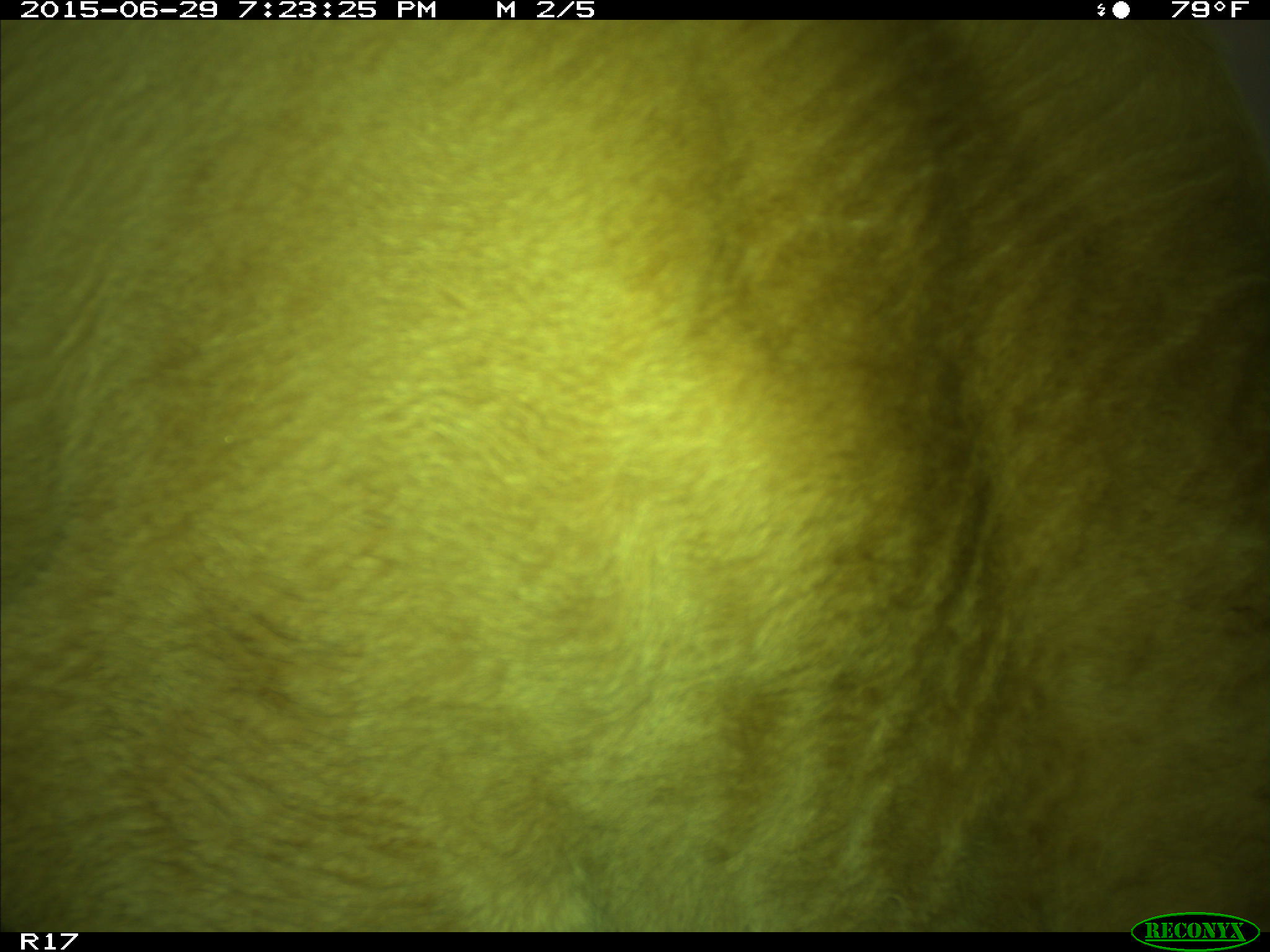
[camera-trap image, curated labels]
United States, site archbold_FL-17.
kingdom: Animalia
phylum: Chordata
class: Mammalia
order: Artiodactyla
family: Bovidae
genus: Bos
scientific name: Bos taurus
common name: domestic cow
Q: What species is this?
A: Bos taurus (domestic cow).